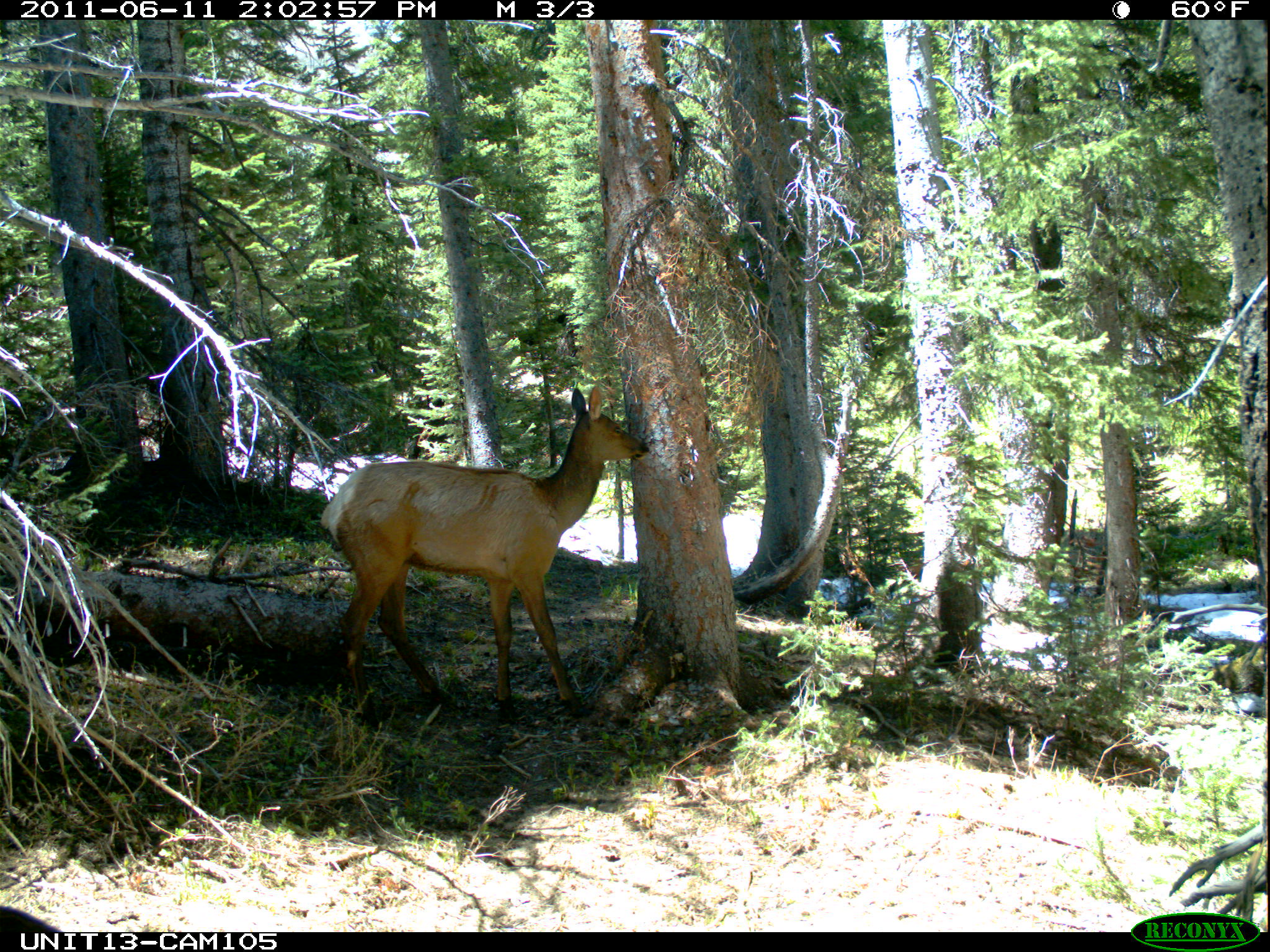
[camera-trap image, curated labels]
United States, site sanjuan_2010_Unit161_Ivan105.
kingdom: Animalia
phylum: Chordata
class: Mammalia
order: Artiodactyla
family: Cervidae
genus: Cervus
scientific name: Cervus elaphus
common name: red deer